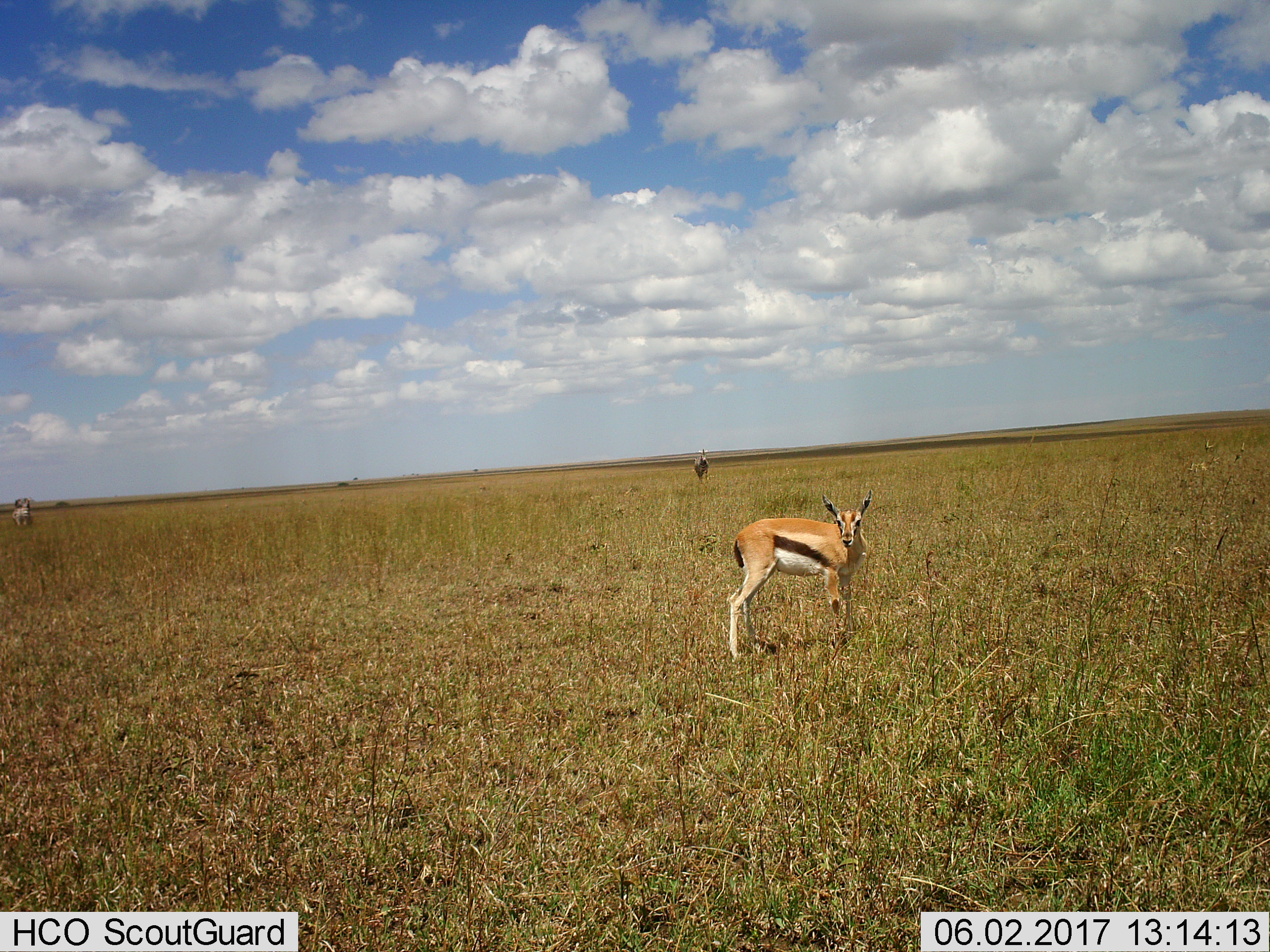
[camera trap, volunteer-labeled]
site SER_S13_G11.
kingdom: Animalia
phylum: Chordata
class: Mammalia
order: Artiodactyla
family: Bovidae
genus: Eudorcas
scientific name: Eudorcas thomsonii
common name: thomson's gazelle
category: gazellethomsons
Gazellethomsons (thomson's gazelle) (Eudorcas thomsonii), count 1. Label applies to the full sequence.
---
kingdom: Animalia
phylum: Chordata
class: Mammalia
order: Perissodactyla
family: Equidae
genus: Equus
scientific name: Equus quagga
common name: plains zebra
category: zebraplains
Zebraplains (plains zebra) (Equus quagga), count 2. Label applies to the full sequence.